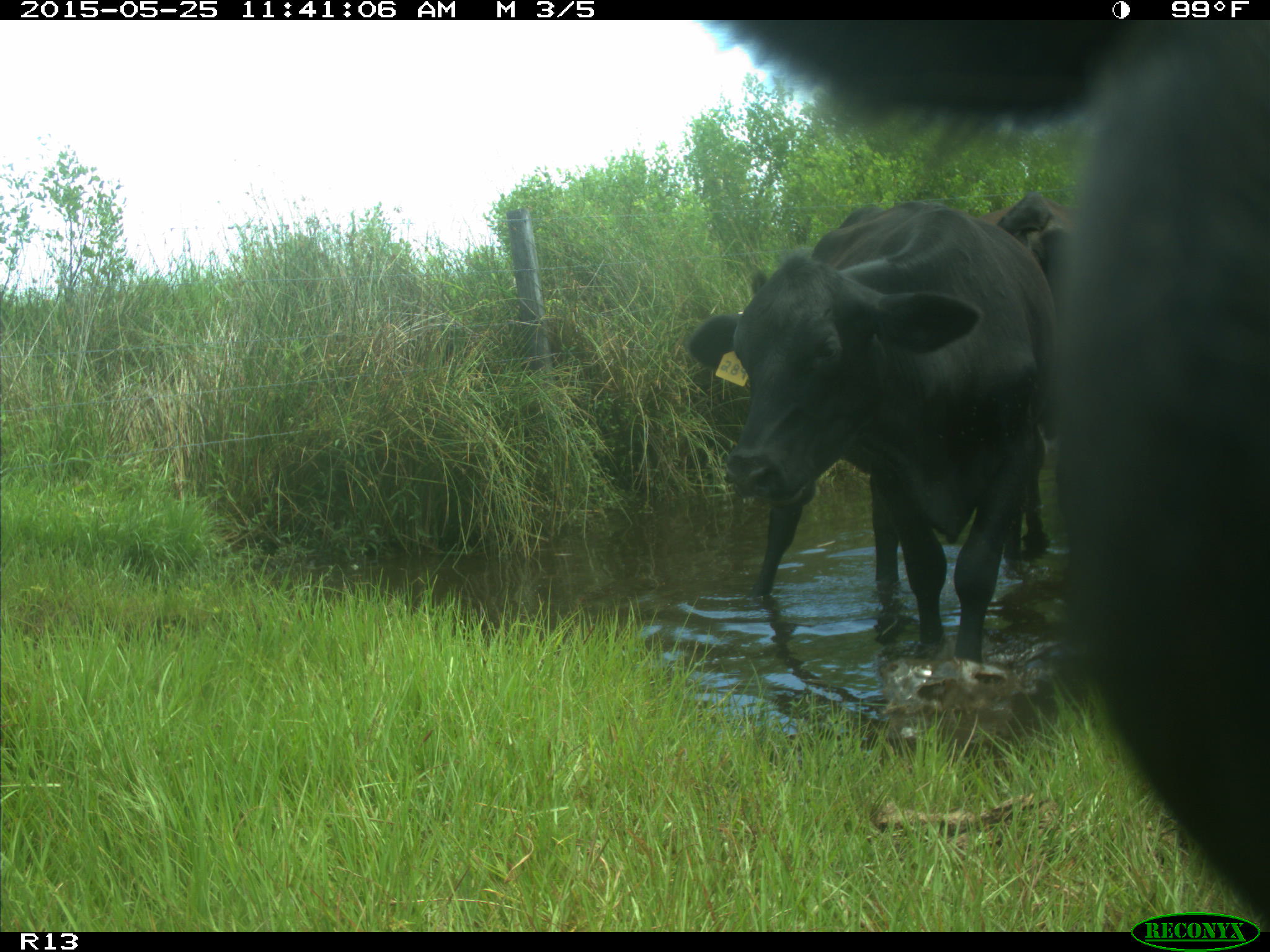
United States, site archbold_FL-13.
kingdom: Animalia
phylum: Chordata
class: Mammalia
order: Artiodactyla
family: Bovidae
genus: Bos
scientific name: Bos taurus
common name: domestic cow